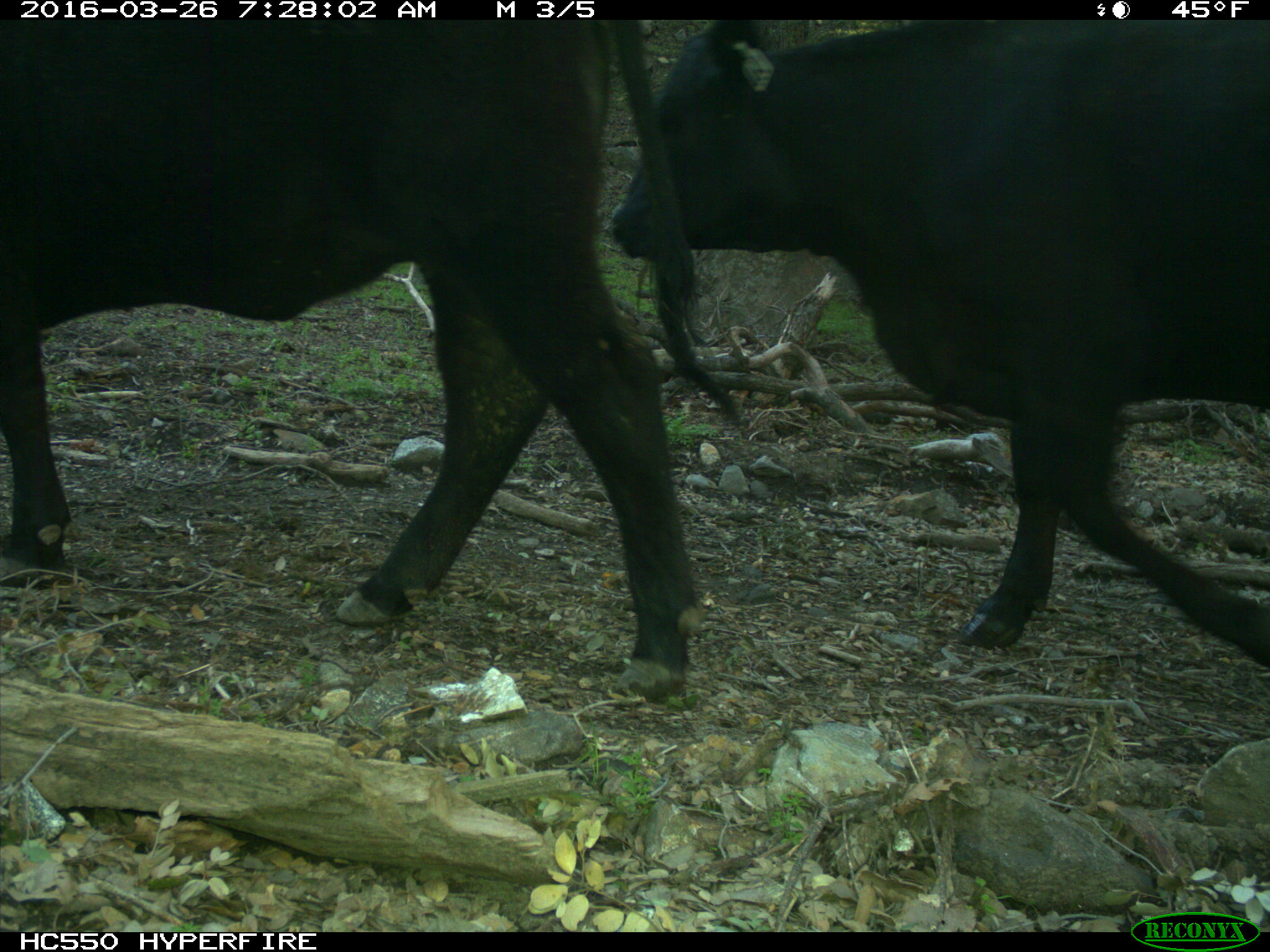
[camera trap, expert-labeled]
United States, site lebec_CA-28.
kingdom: Animalia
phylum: Chordata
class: Mammalia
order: Artiodactyla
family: Bovidae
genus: Bos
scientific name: Bos taurus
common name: domestic cow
Bos taurus (domestic cow).